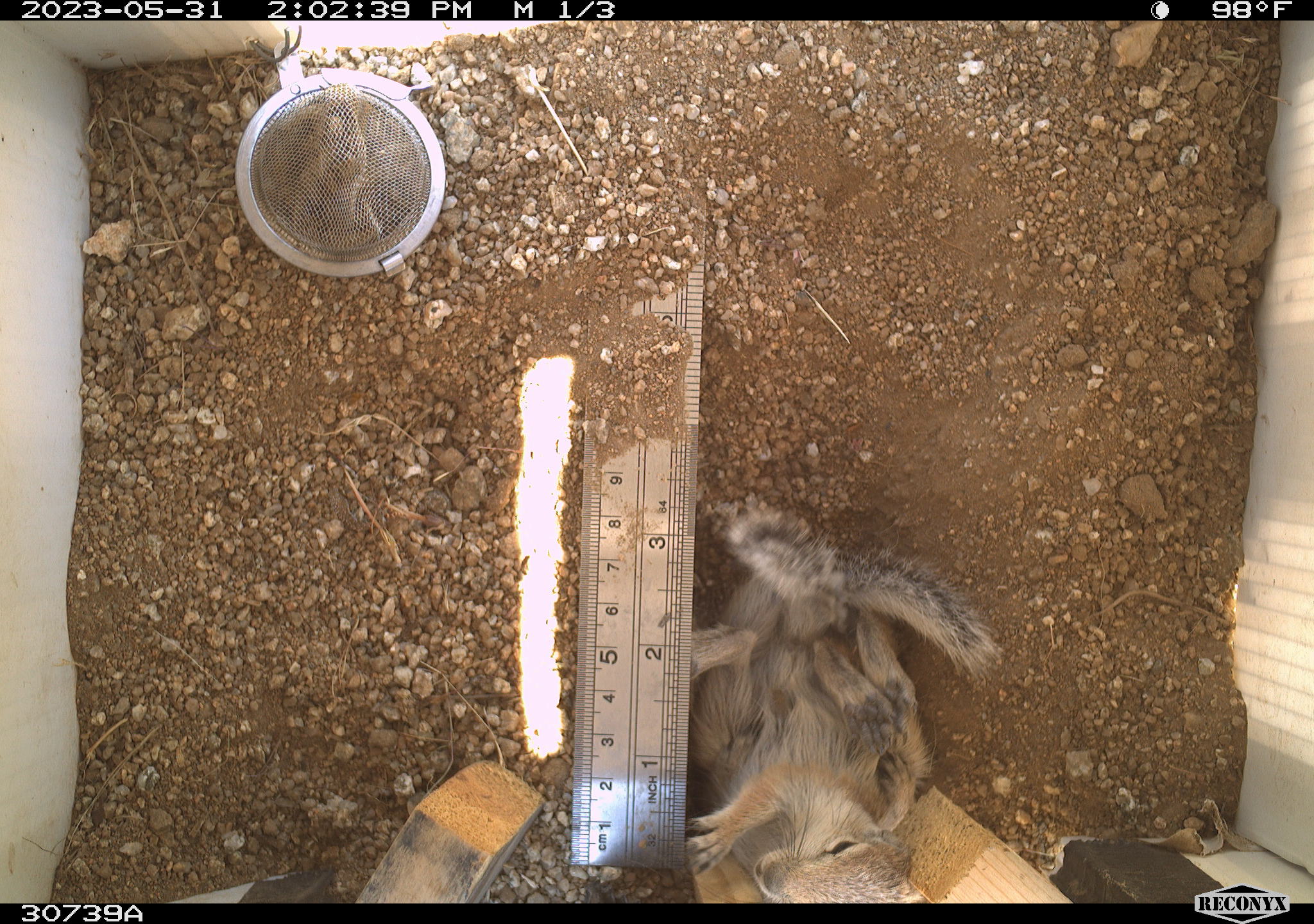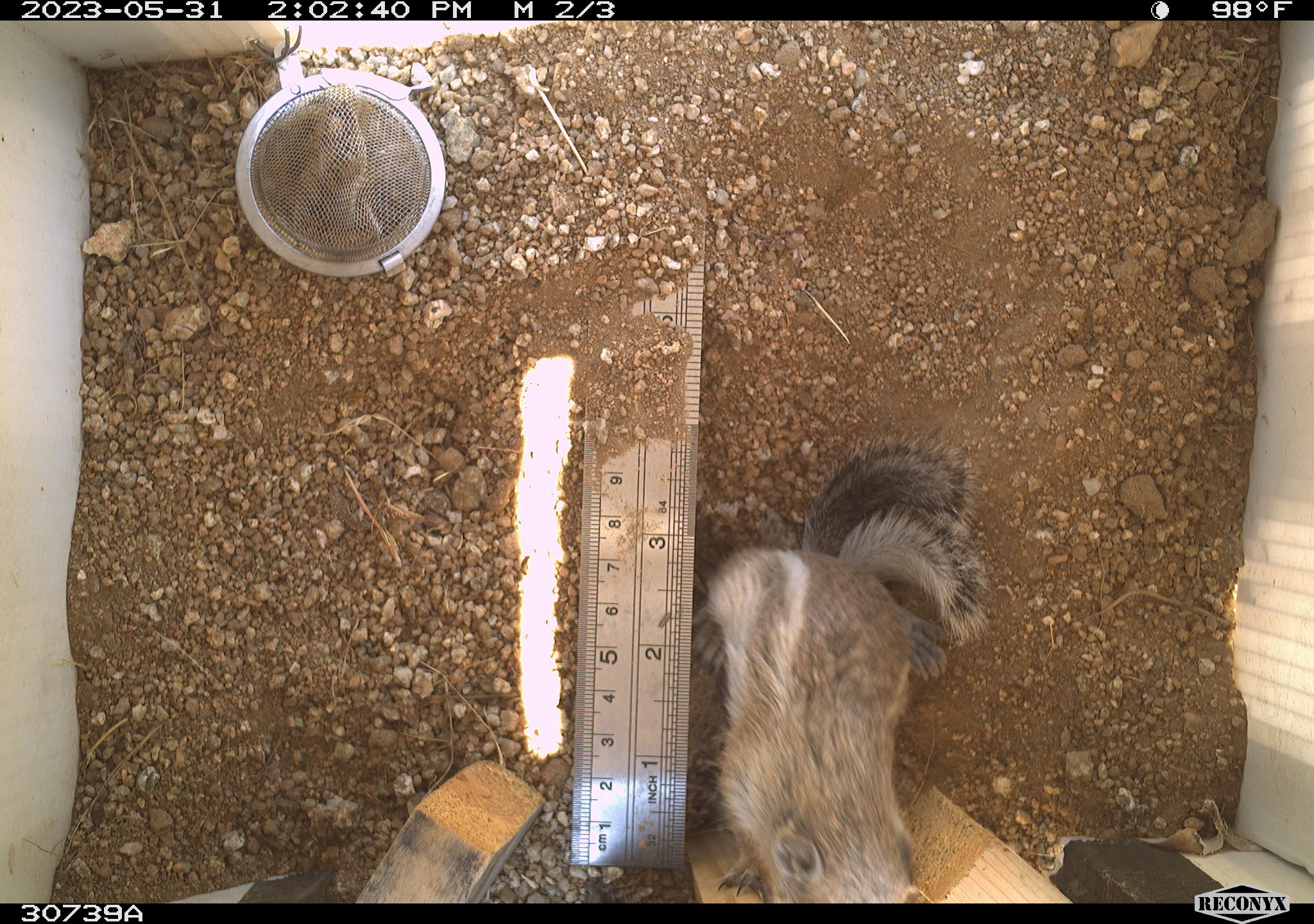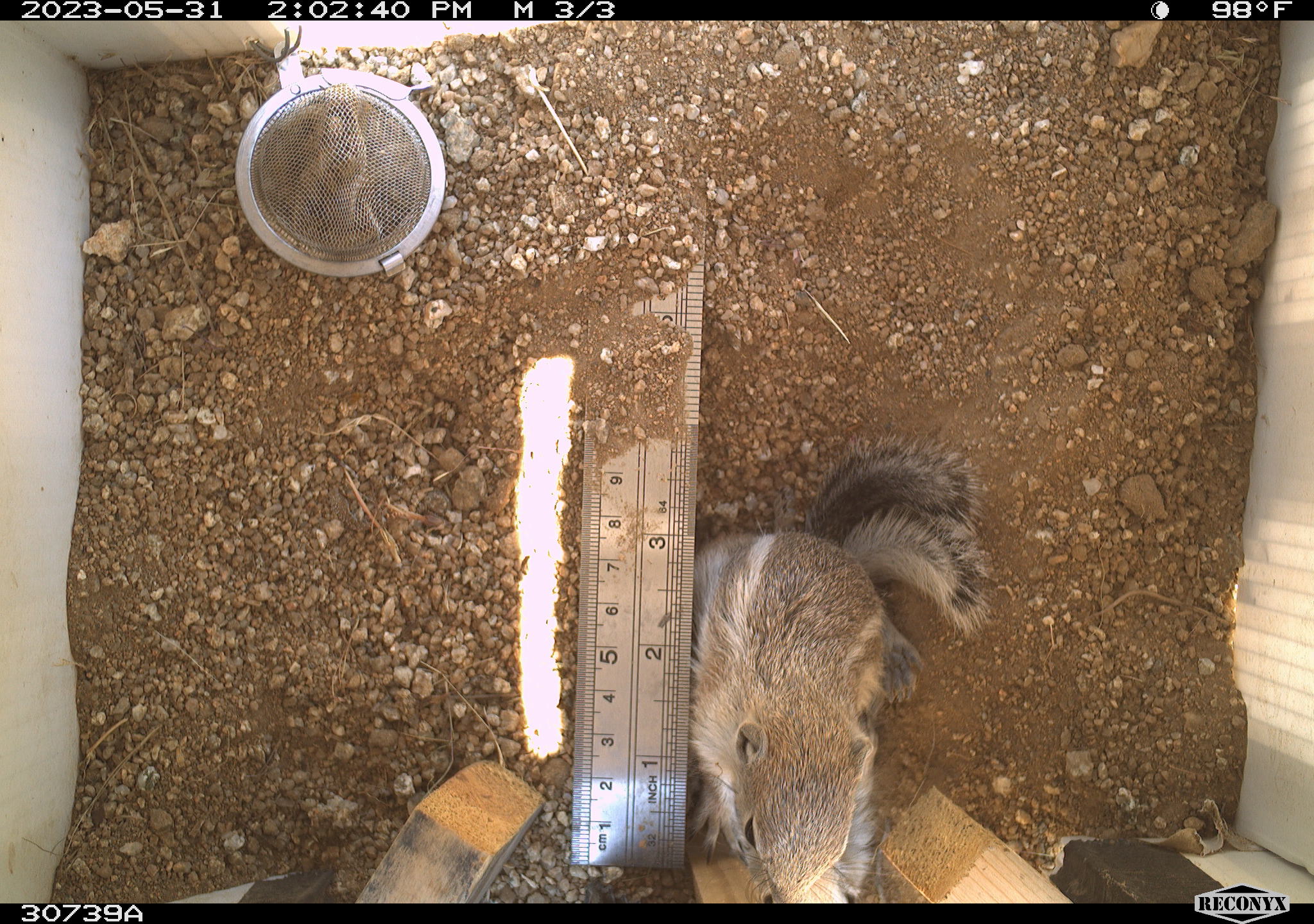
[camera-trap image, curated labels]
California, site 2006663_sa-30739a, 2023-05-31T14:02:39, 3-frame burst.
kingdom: Animalia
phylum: Chordata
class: Mammalia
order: Rodentia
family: Sciuridae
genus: Ammospermophilus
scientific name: Ammospermophilus leucurus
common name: white-tailed antelope squirrel